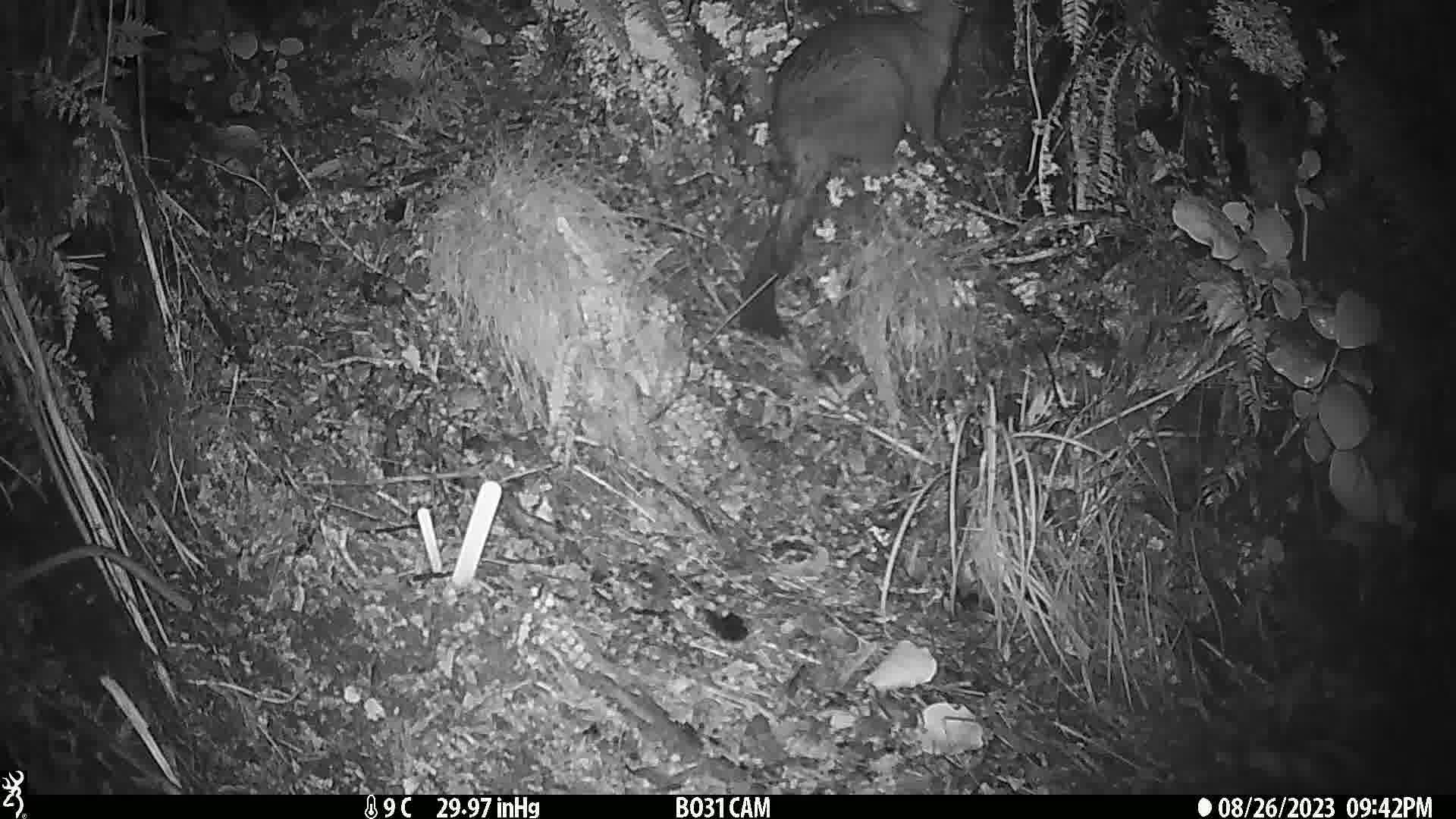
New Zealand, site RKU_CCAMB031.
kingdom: Animalia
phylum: Chordata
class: Mammalia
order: Diprotodontia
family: Phalangeridae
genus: Trichosurus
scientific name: Trichosurus vulpecula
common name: common brushtail possum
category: possum